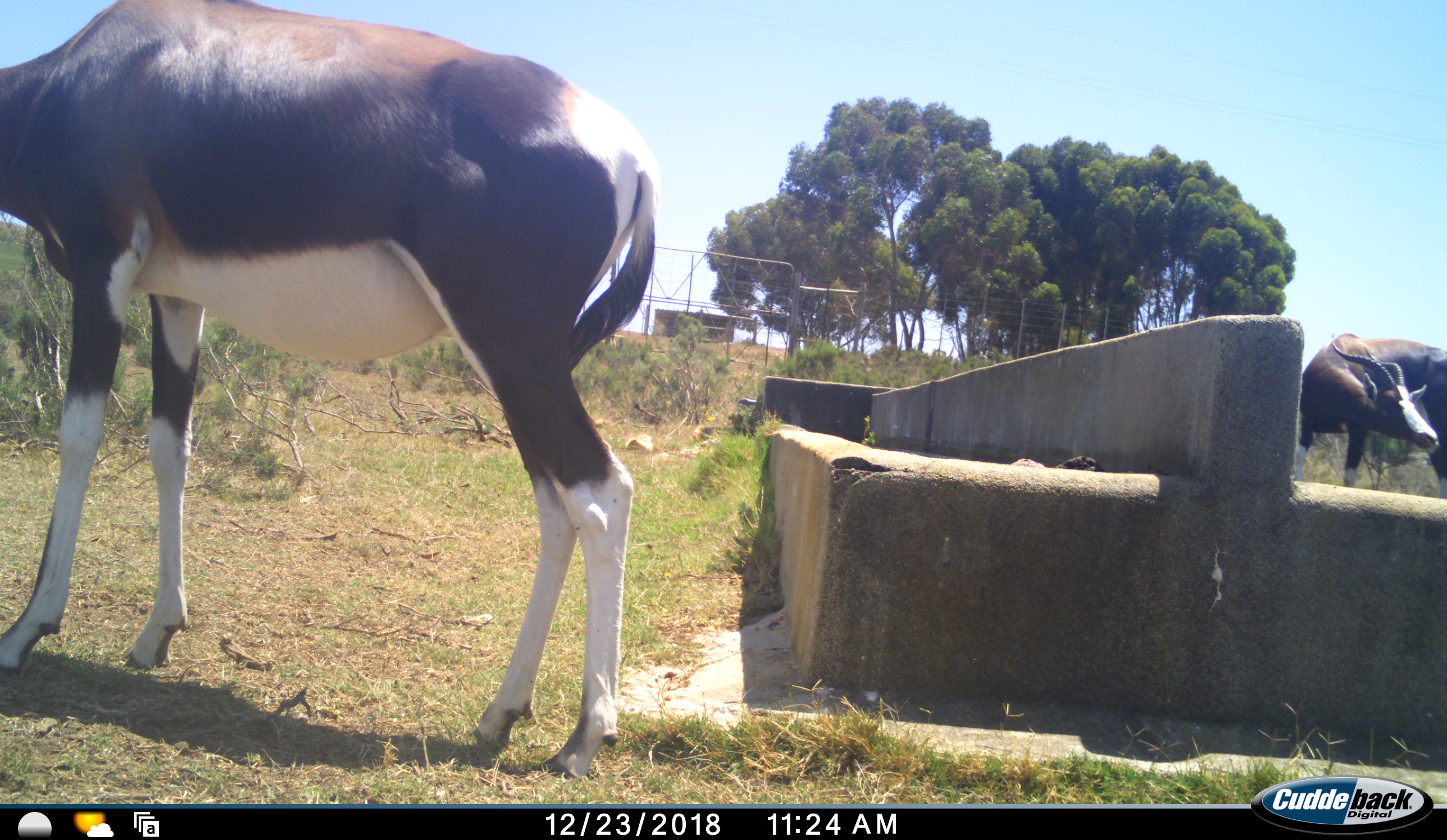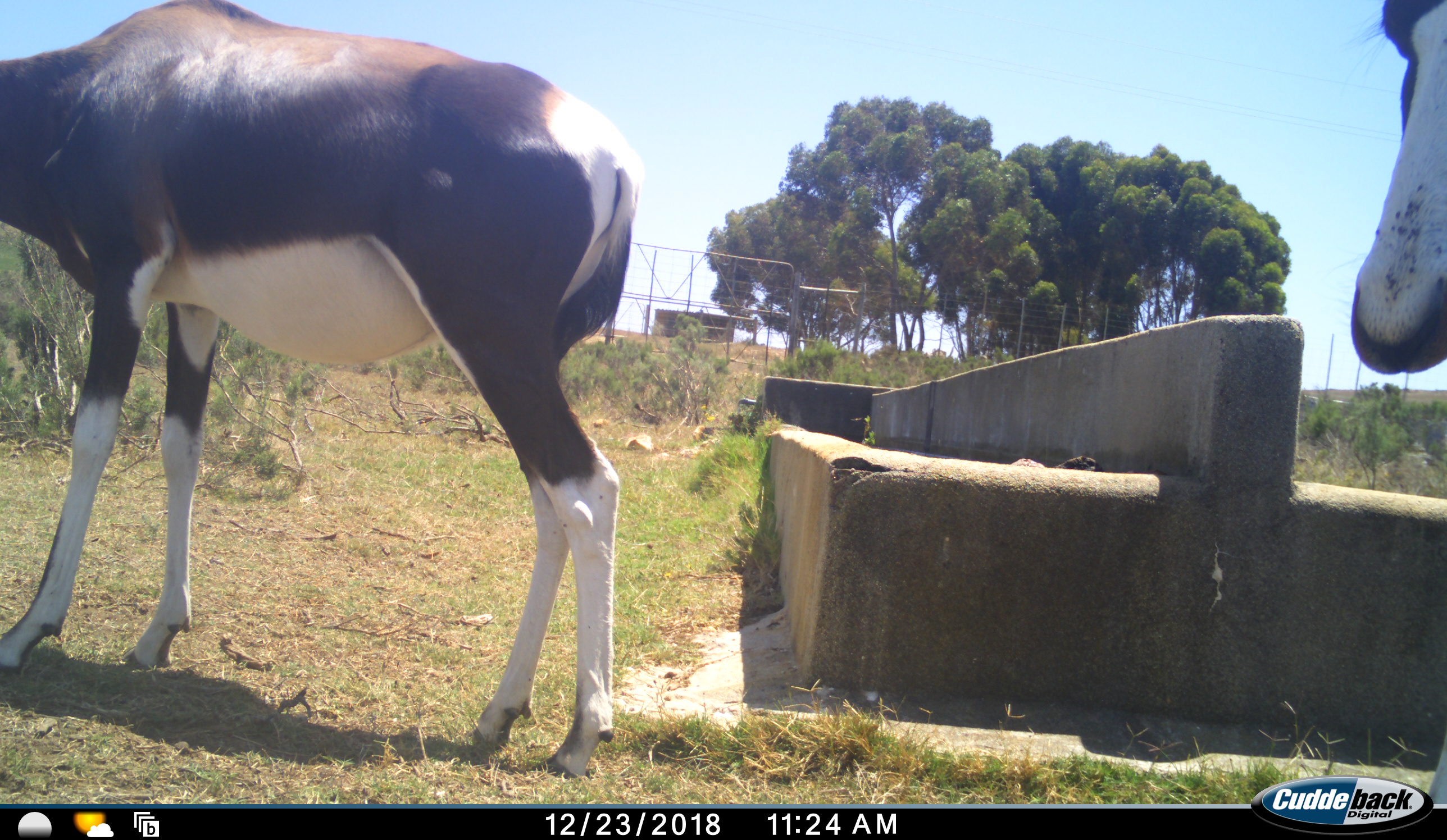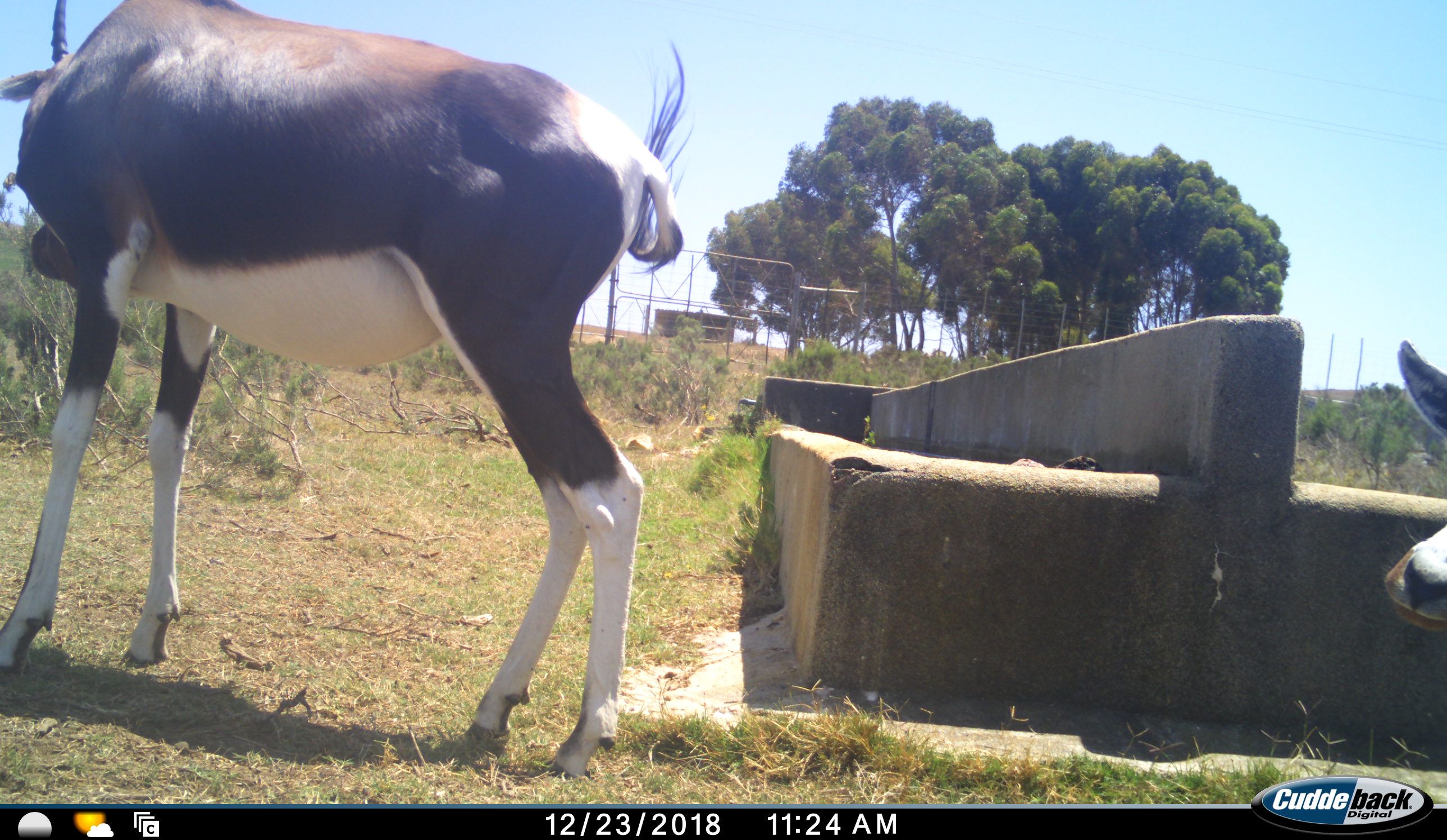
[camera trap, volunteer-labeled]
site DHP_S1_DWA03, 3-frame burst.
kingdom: Animalia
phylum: Chordata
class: Mammalia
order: Artiodactyla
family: Bovidae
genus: Damaliscus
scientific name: Damaliscus pygargus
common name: bontebok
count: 3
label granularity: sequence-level